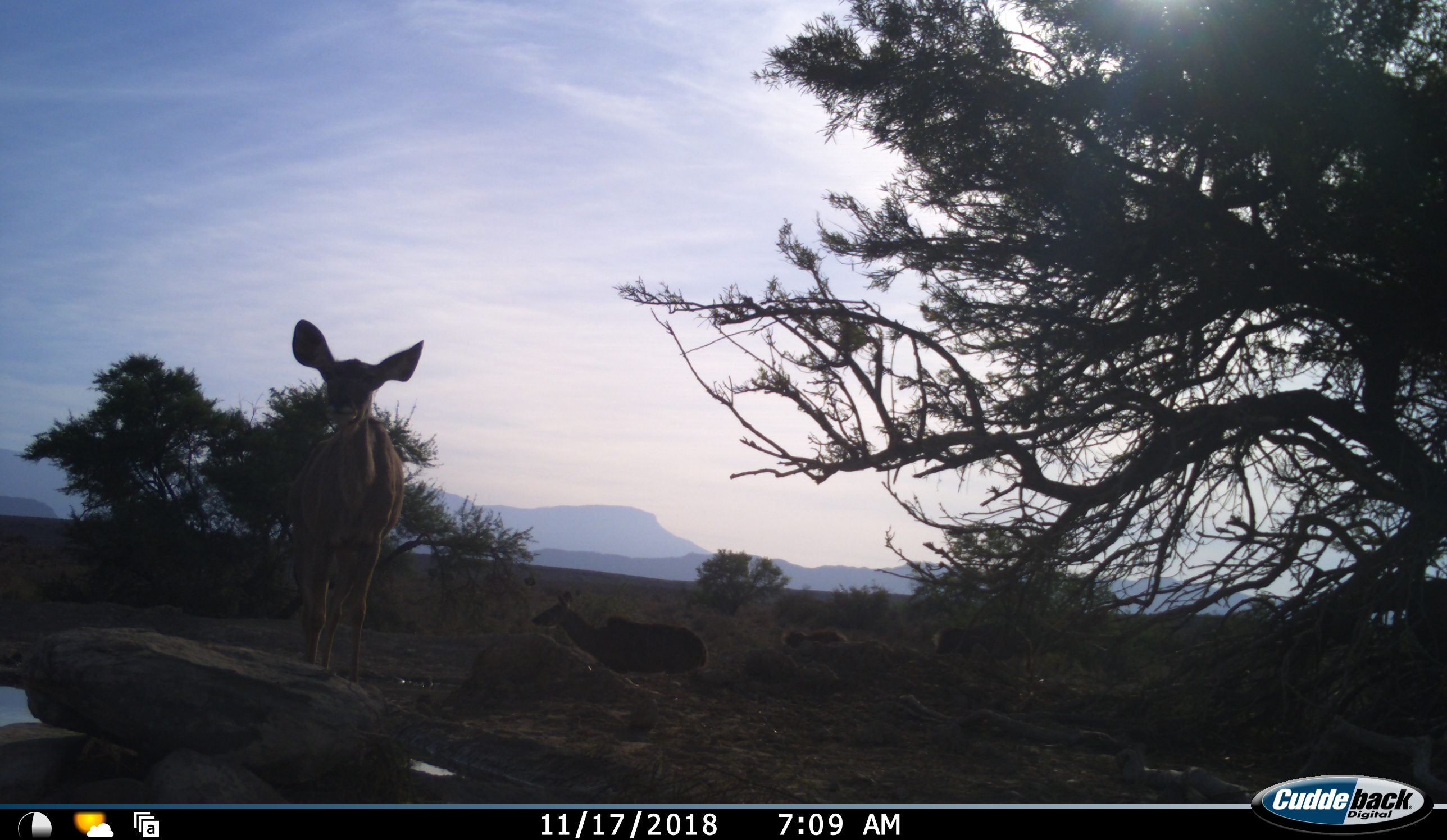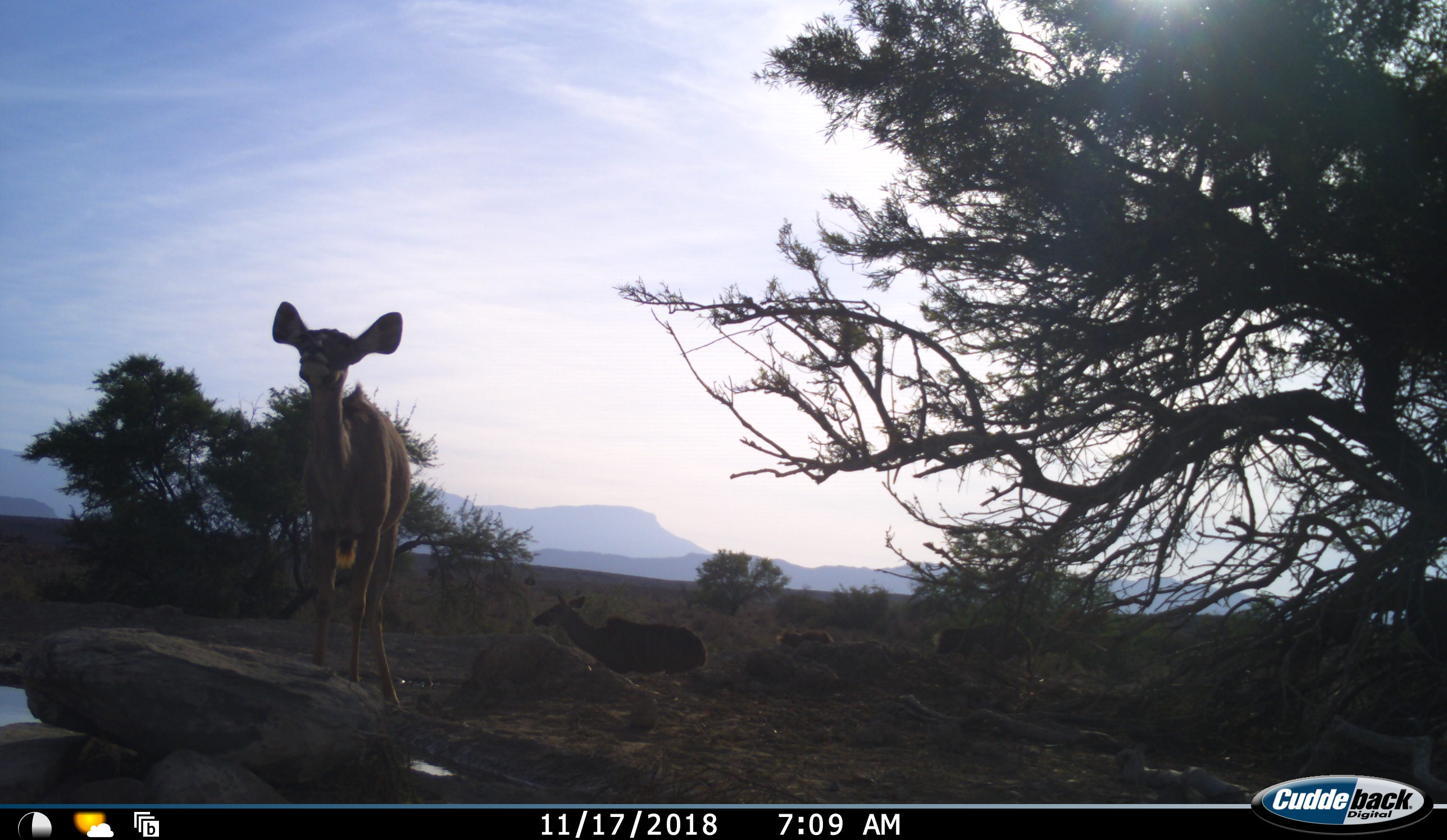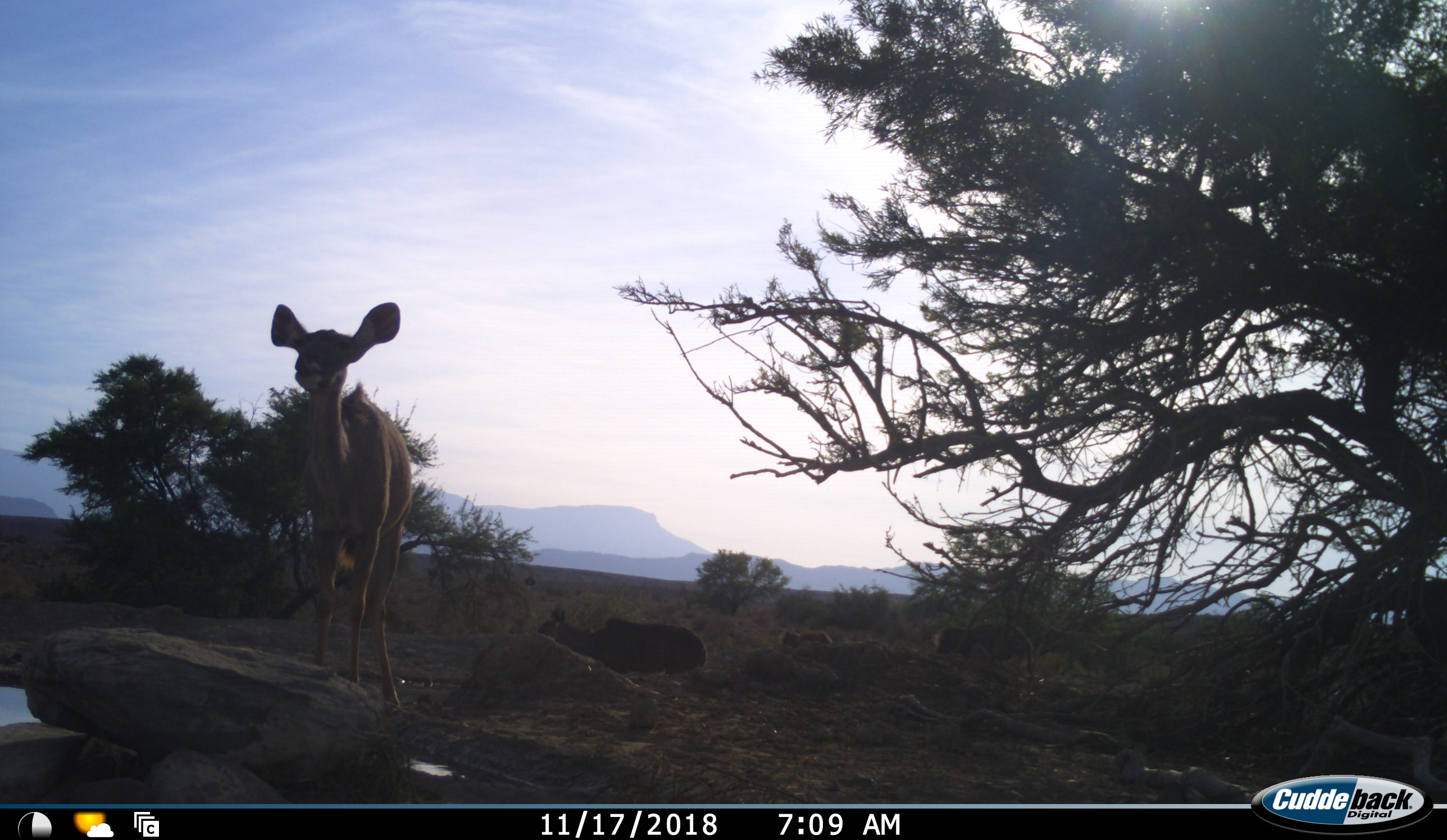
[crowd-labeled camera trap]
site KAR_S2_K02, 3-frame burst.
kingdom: Animalia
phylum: Chordata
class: Mammalia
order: Artiodactyla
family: Bovidae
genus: Tragelaphus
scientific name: Tragelaphus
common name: kudu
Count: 2.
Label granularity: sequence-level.